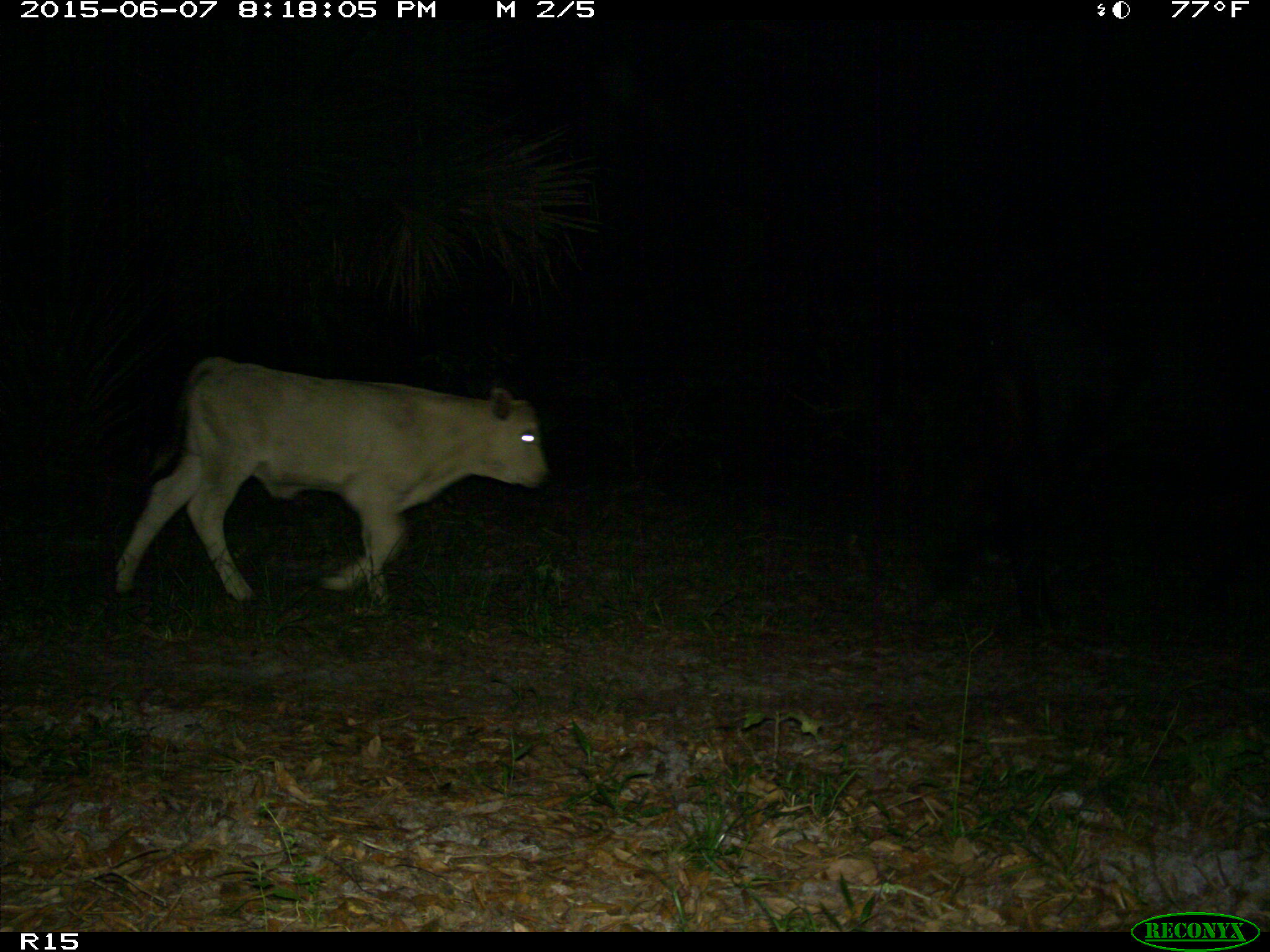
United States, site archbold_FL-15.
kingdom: Animalia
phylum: Chordata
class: Mammalia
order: Artiodactyla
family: Bovidae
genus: Bos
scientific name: Bos taurus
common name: domestic cow